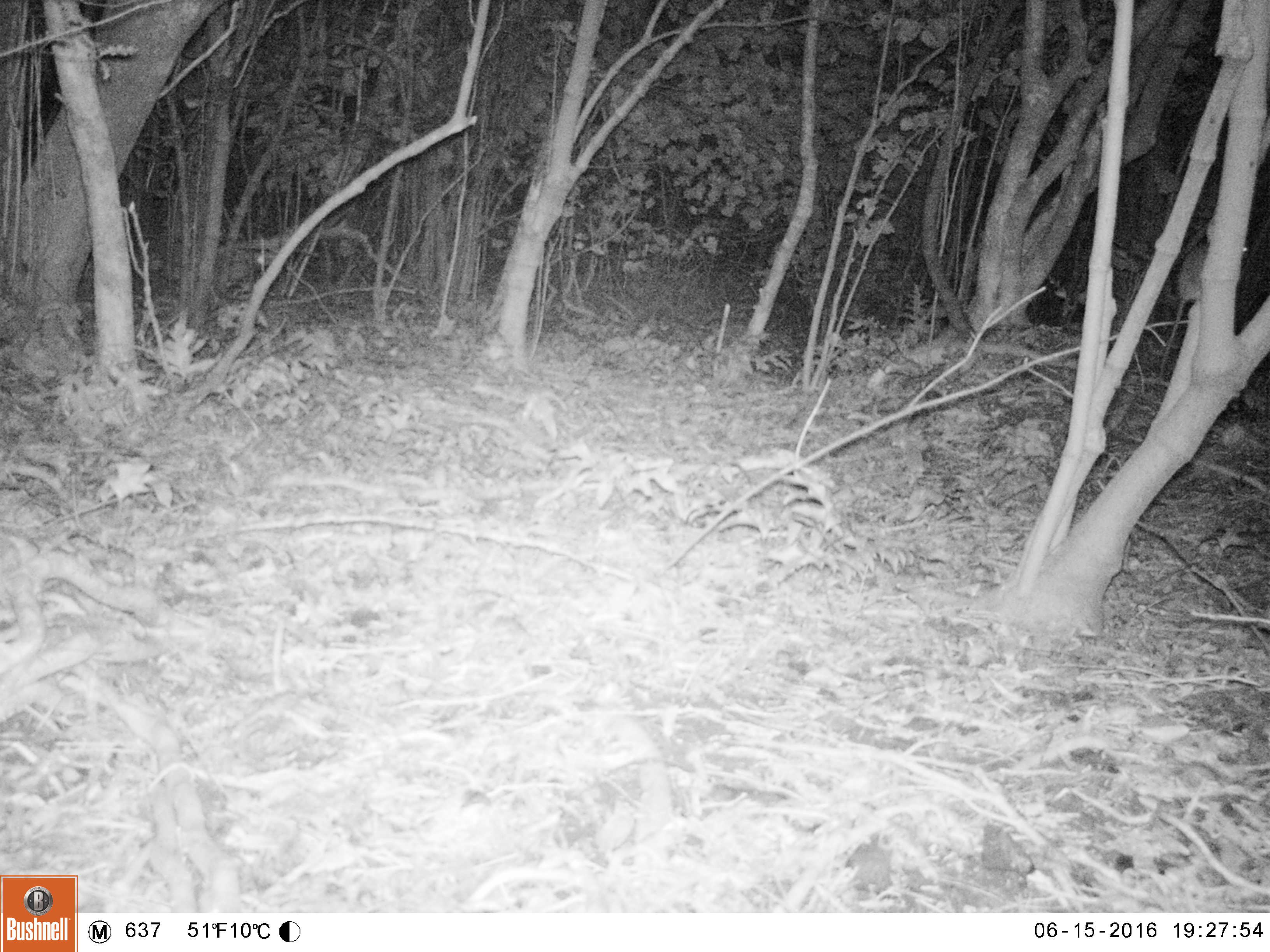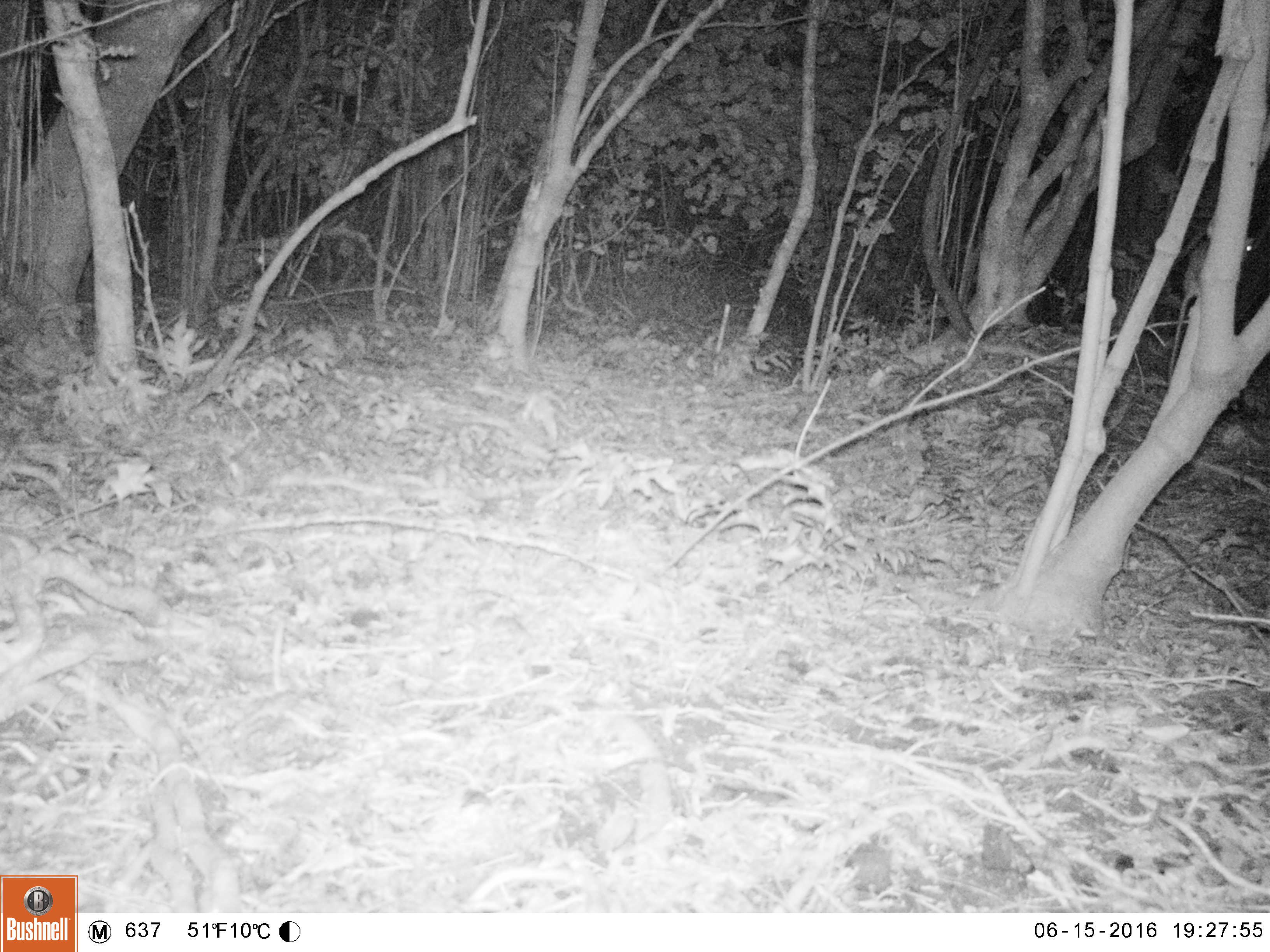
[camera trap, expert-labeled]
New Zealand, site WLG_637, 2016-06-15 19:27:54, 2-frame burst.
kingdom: Animalia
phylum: Chordata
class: Mammalia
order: Rodentia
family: Muridae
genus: Rattus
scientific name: Rattus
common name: rat